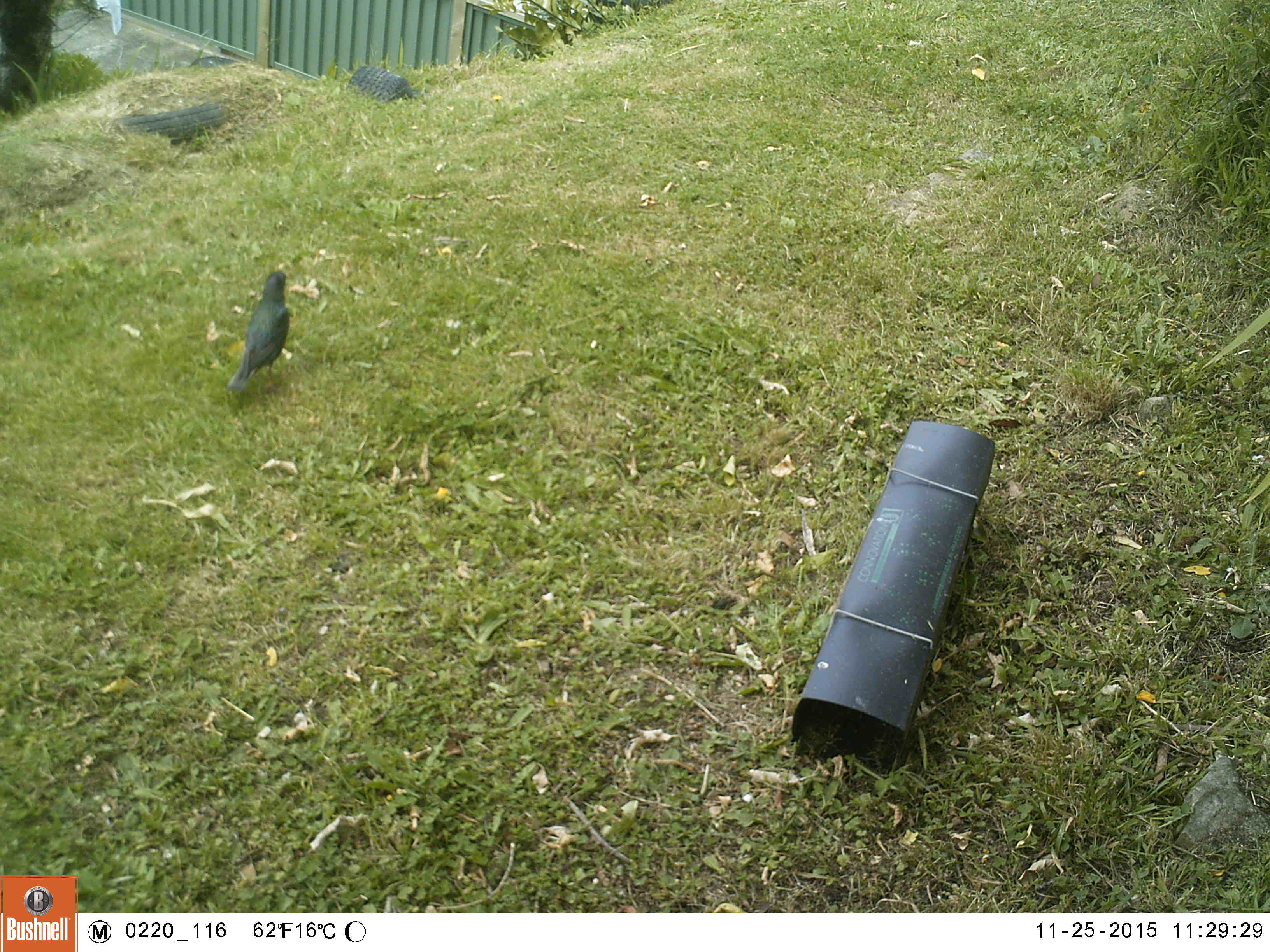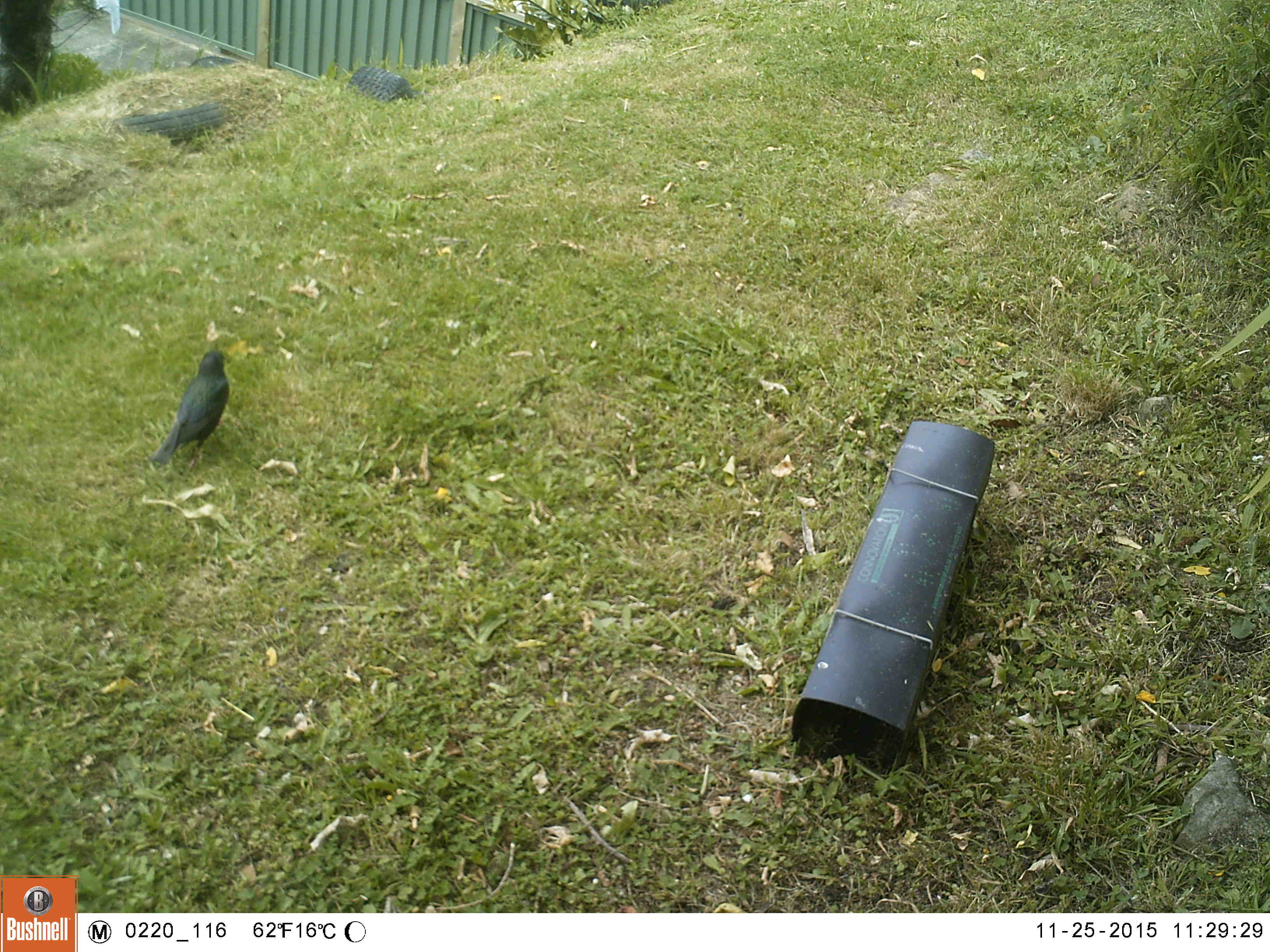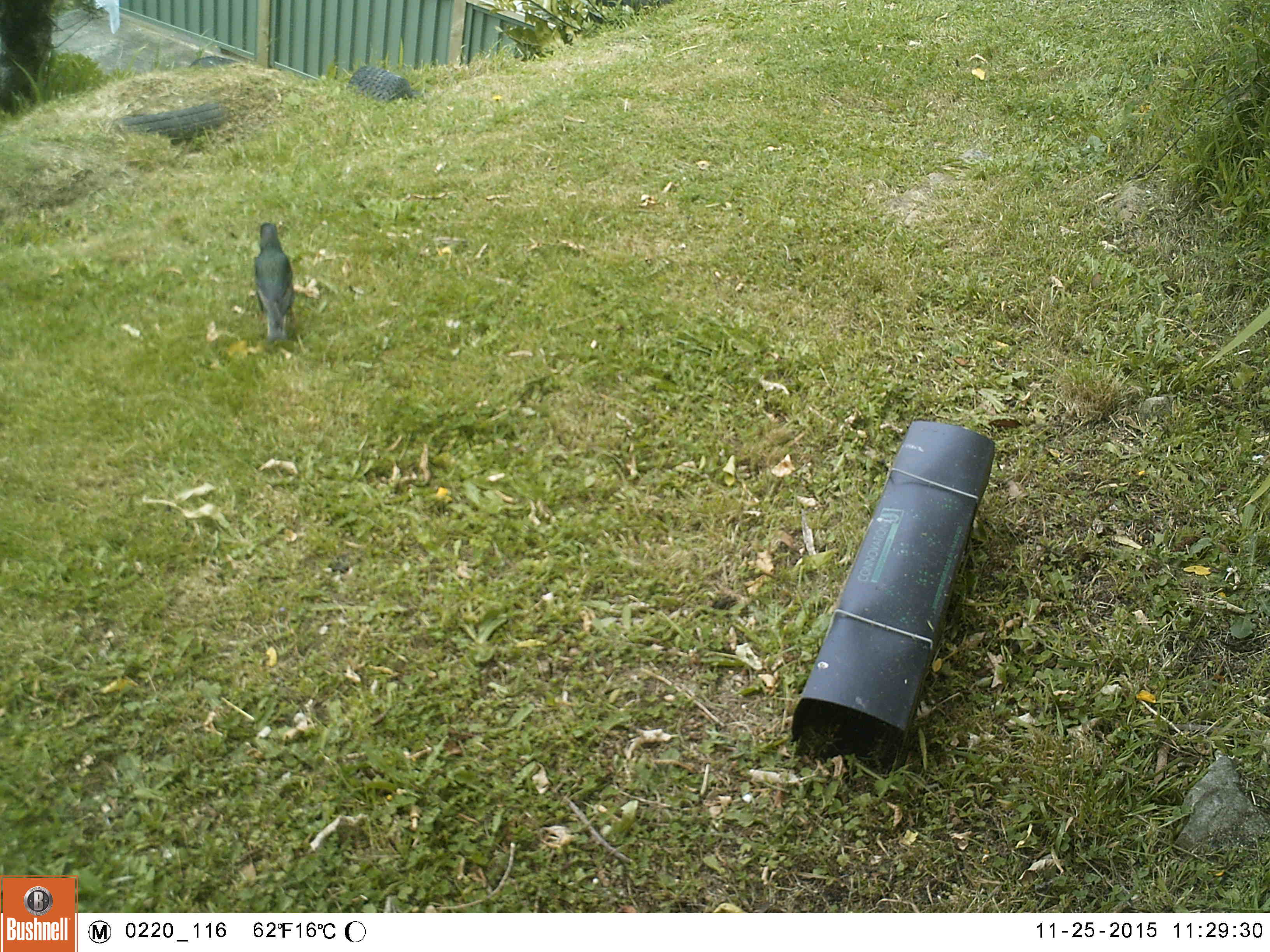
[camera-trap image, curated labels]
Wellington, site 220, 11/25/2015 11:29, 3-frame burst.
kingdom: Animalia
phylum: Chordata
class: Aves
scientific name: Aves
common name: bird